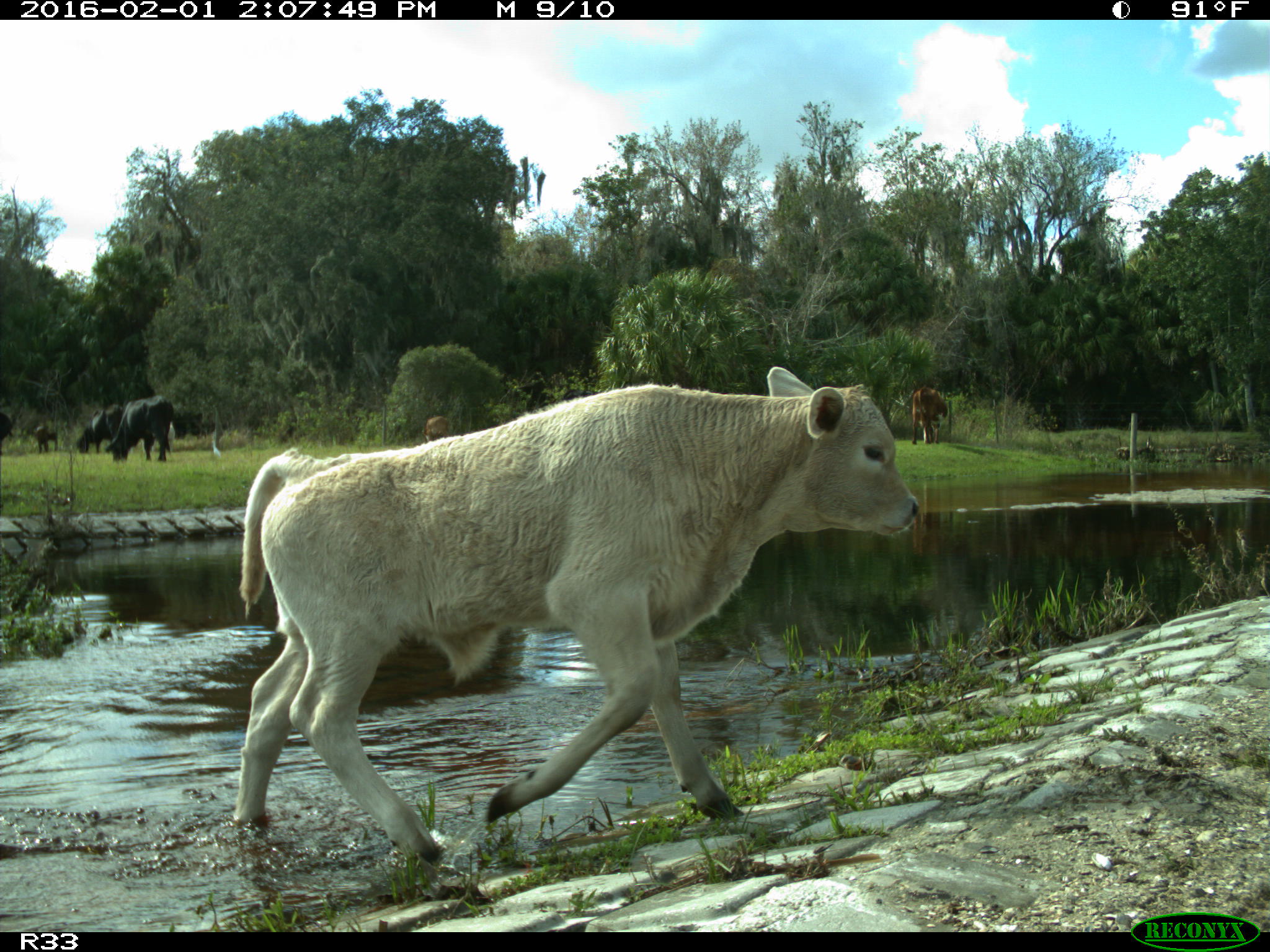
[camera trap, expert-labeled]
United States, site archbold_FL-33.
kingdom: Animalia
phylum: Chordata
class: Mammalia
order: Artiodactyla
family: Bovidae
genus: Bos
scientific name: Bos taurus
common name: domestic cow